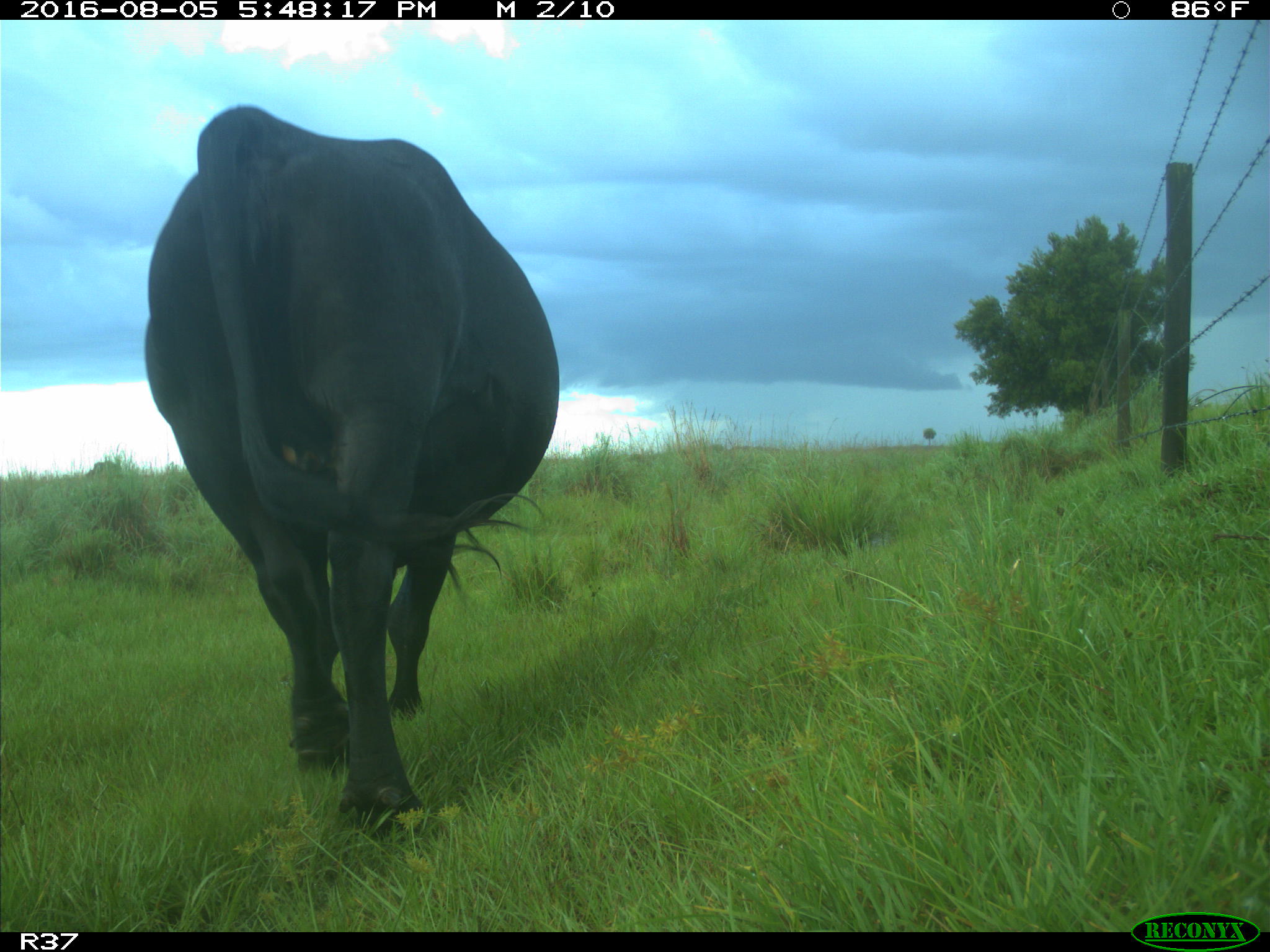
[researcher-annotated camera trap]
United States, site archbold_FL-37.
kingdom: Animalia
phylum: Chordata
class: Mammalia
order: Artiodactyla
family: Bovidae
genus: Bos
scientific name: Bos taurus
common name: domestic cow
Bos taurus (domestic cow).